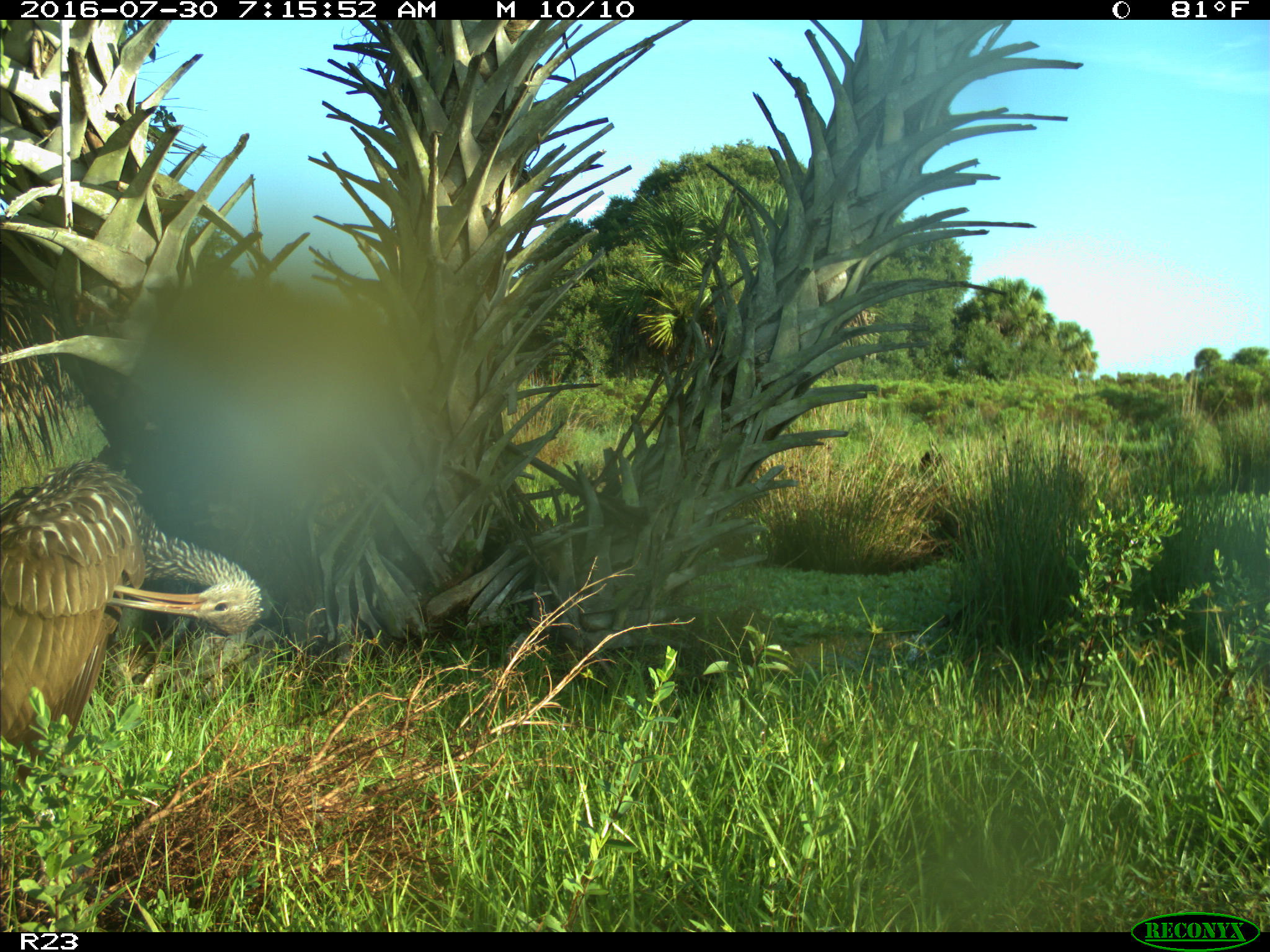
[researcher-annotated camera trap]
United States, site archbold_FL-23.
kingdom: Animalia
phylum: Chordata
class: Aves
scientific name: Aves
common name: birds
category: unidentified bird